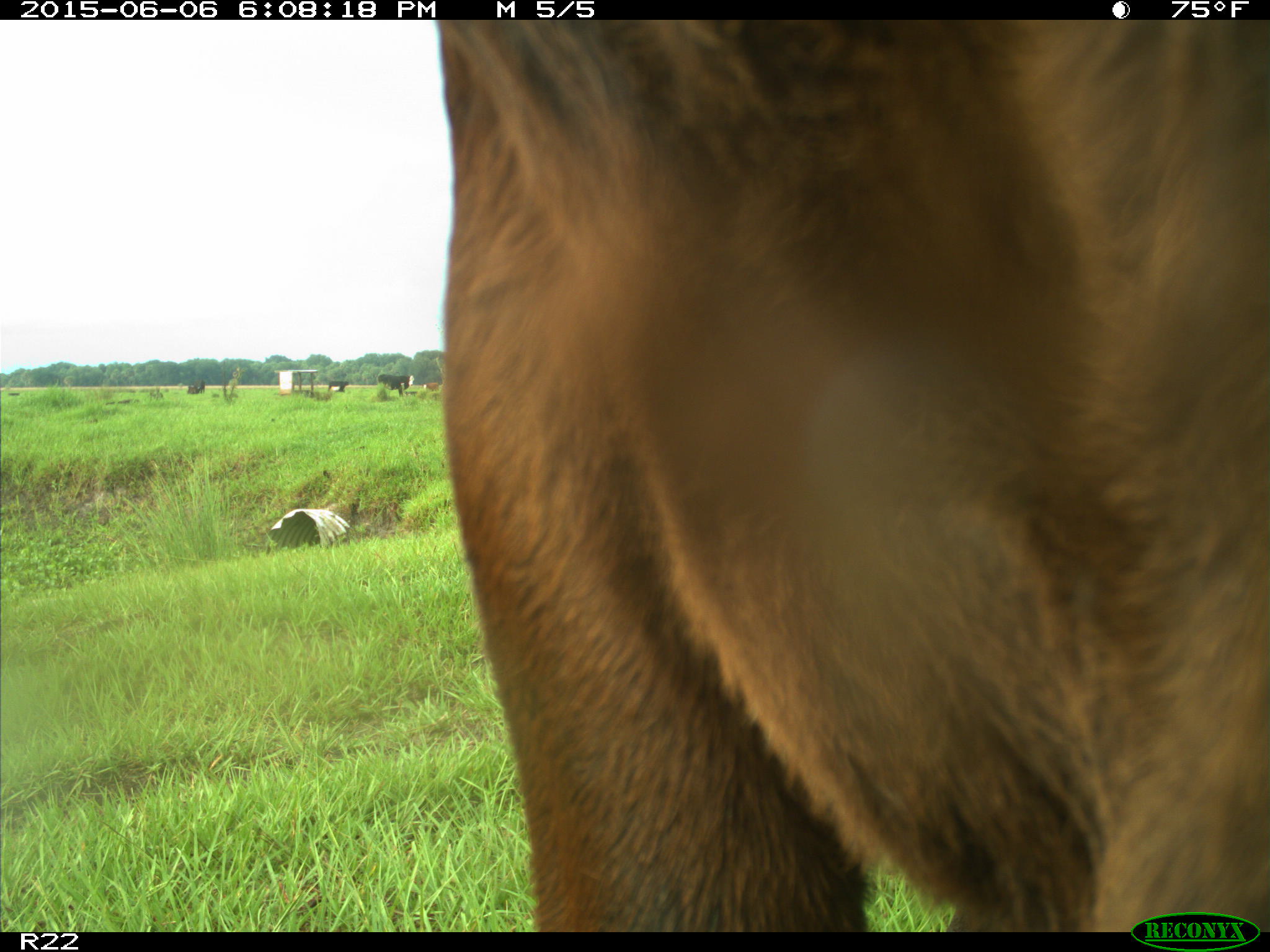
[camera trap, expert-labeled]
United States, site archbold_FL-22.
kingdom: Animalia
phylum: Chordata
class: Mammalia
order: Artiodactyla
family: Bovidae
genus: Bos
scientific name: Bos taurus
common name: domestic cow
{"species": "Bos taurus (domestic cow)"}